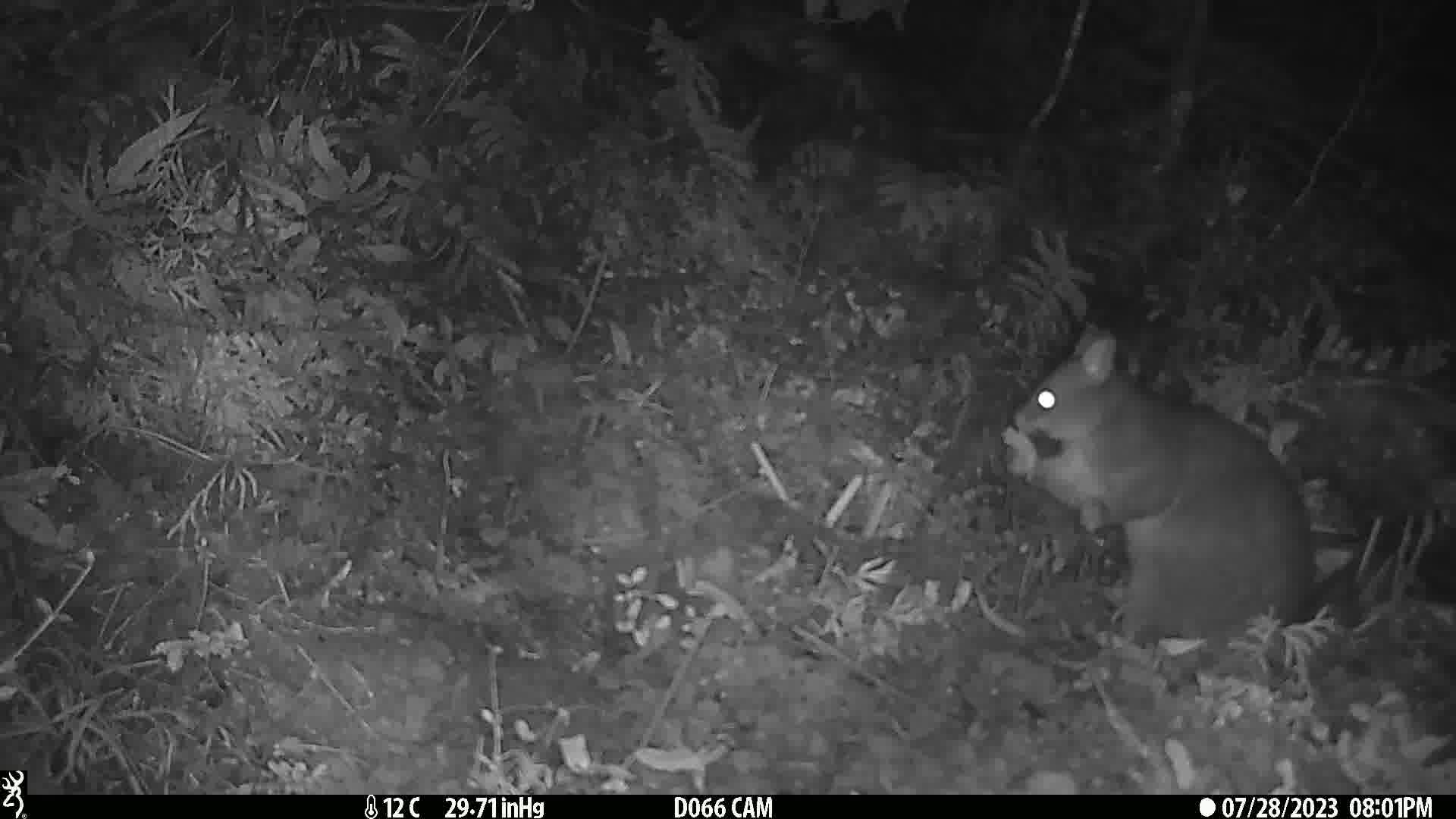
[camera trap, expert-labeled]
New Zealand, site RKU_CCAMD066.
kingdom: Animalia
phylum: Chordata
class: Mammalia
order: Diprotodontia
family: Phalangeridae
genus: Trichosurus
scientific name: Trichosurus vulpecula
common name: common brushtail possum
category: possum